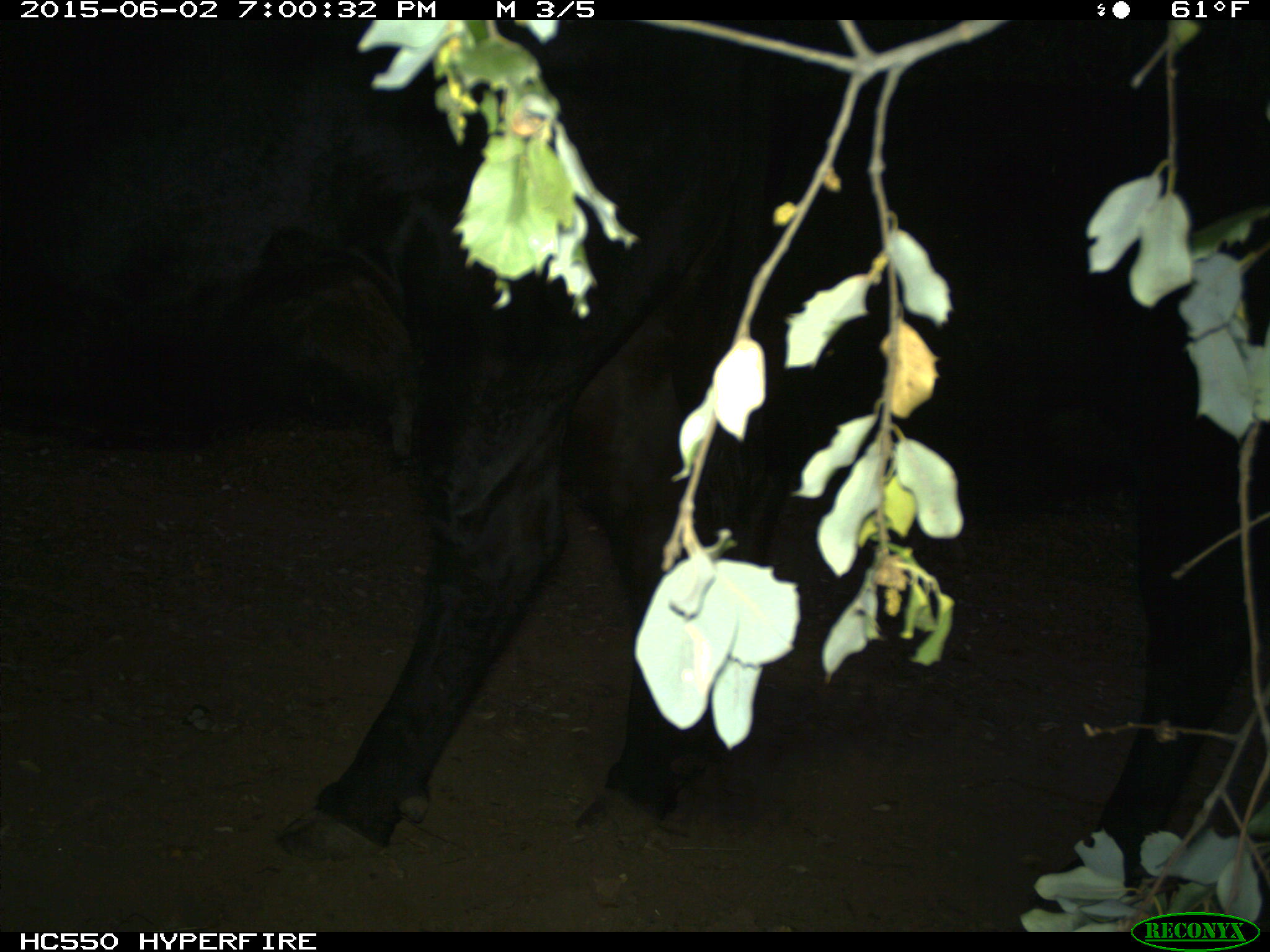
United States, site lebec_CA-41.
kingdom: Animalia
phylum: Chordata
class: Mammalia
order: Artiodactyla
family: Bovidae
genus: Bos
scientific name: Bos taurus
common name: domestic cow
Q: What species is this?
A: Bos taurus (domestic cow).